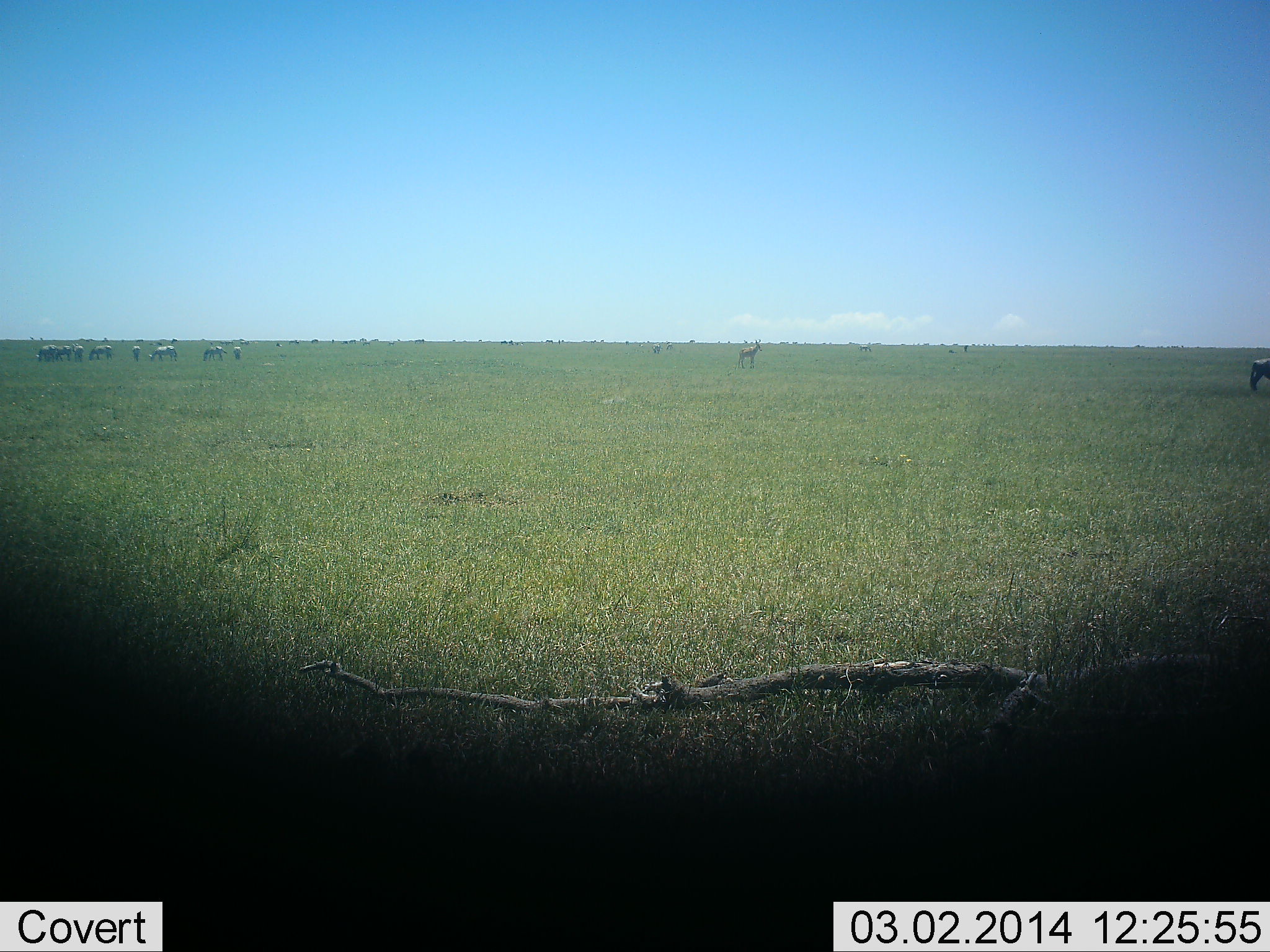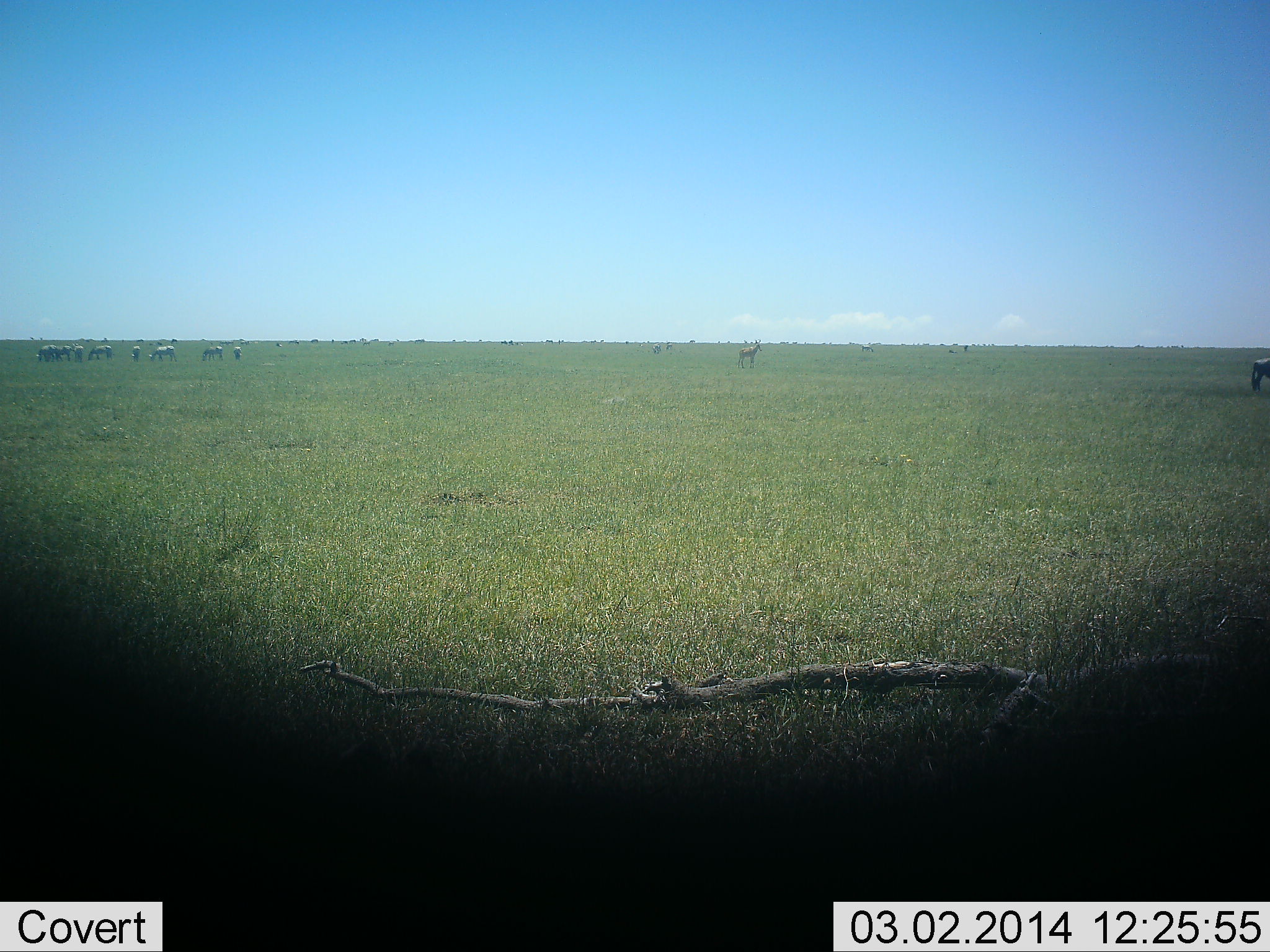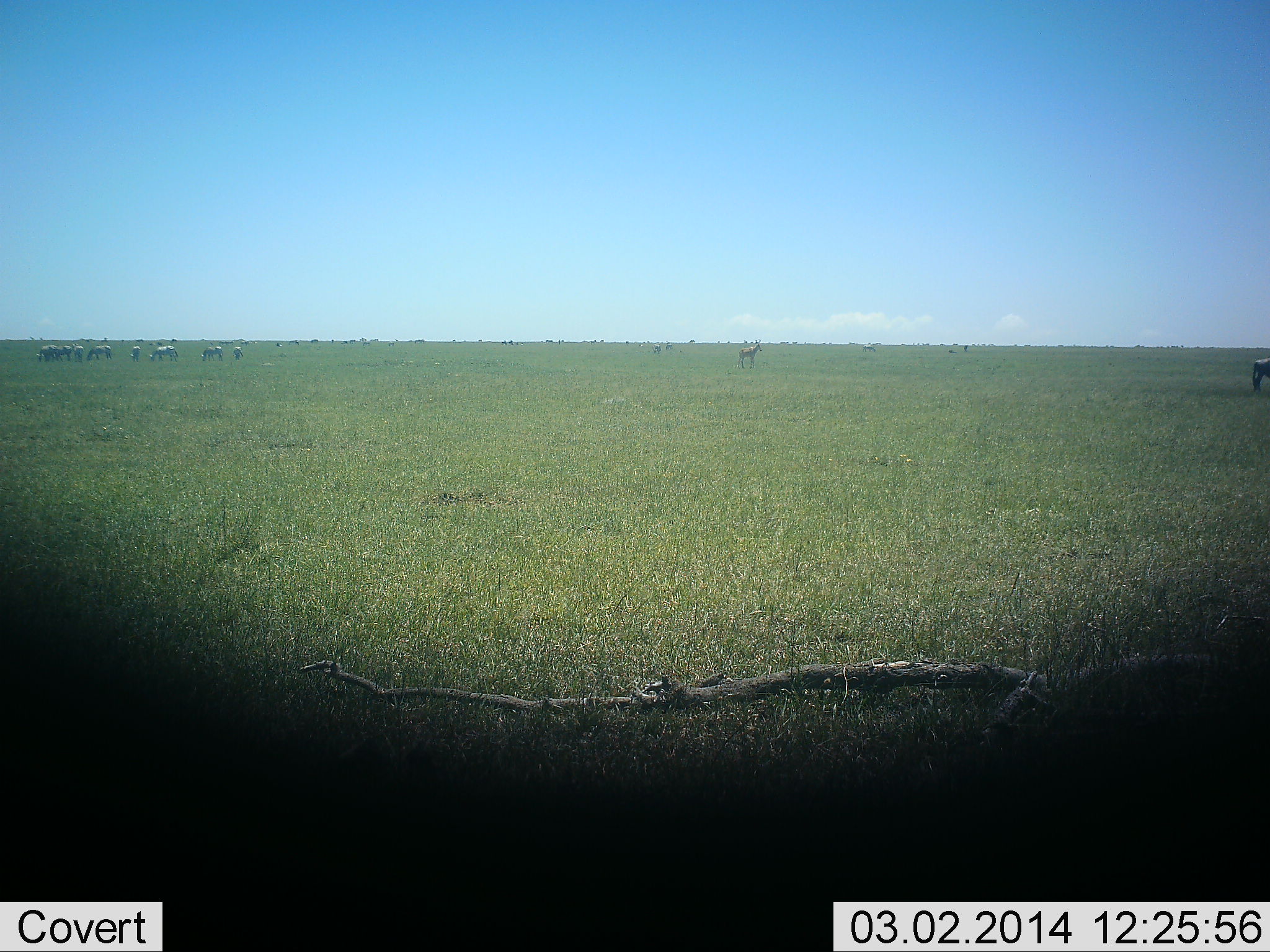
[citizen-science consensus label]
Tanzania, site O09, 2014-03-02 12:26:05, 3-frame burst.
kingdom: Animalia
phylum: Chordata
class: Mammalia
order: Artiodactyla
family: Bovidae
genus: Alcelaphus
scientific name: Alcelaphus buselaphus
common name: hartebeest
Hartebeest (Alcelaphus buselaphus), count 1. Behavior (volunteer vote fractions): standing 100%, resting 0%, moving 0%, interacting 0%. Young present (vote fraction): 0%. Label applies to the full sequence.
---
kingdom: Animalia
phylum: Chordata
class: Mammalia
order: Perissodactyla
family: Equidae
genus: Equus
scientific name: Equus quagga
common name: plains zebra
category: zebra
Zebra (plains zebra) (Equus quagga), count 11-50. Behavior (volunteer vote fractions): standing 50%, resting 10%, moving 10%, interacting 0%. Young present (vote fraction): 10%. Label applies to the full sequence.